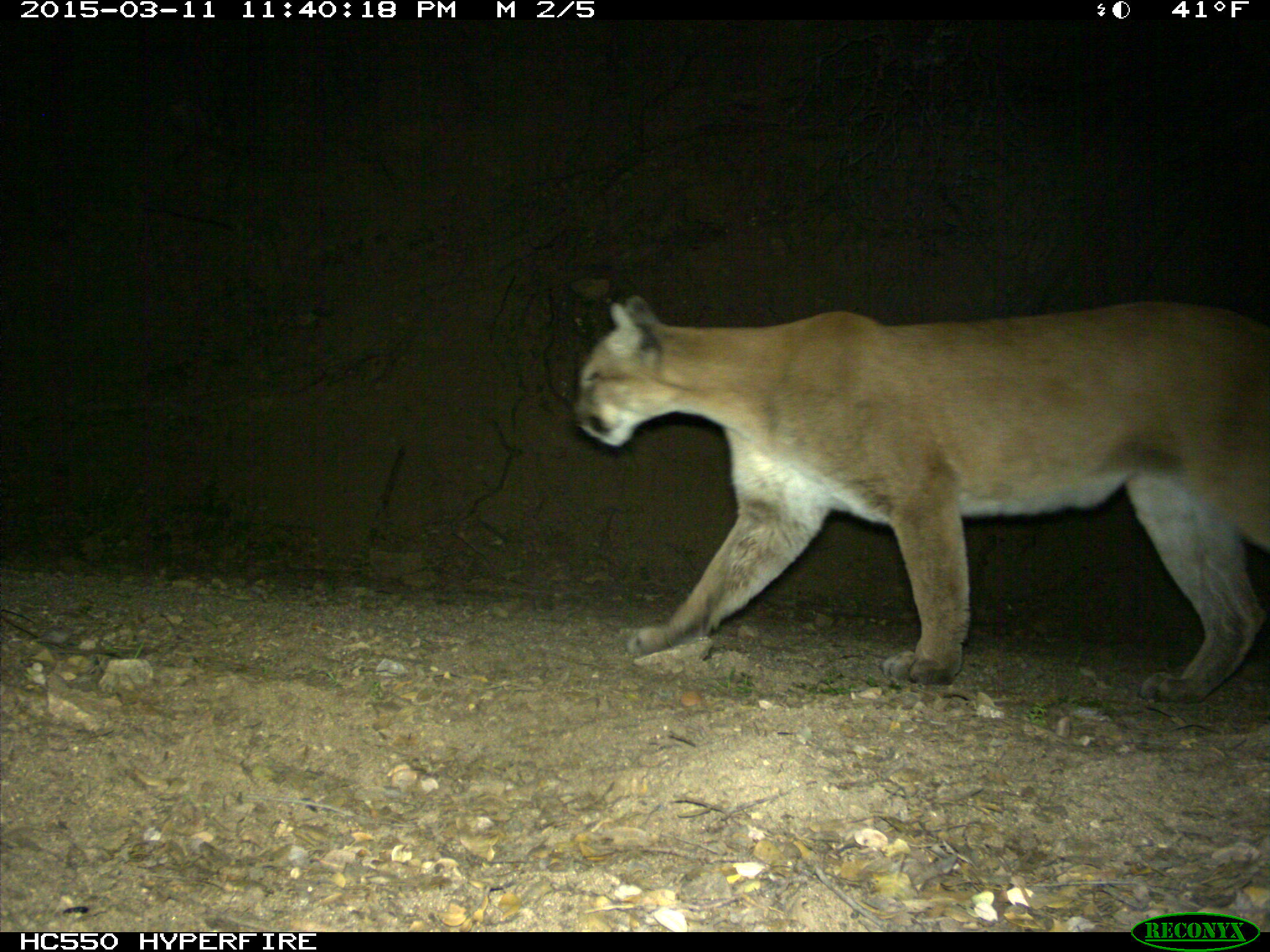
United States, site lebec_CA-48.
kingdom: Animalia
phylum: Chordata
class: Mammalia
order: Carnivora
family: Felidae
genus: Puma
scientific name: Puma concolor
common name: mountain lion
Puma concolor (mountain lion).